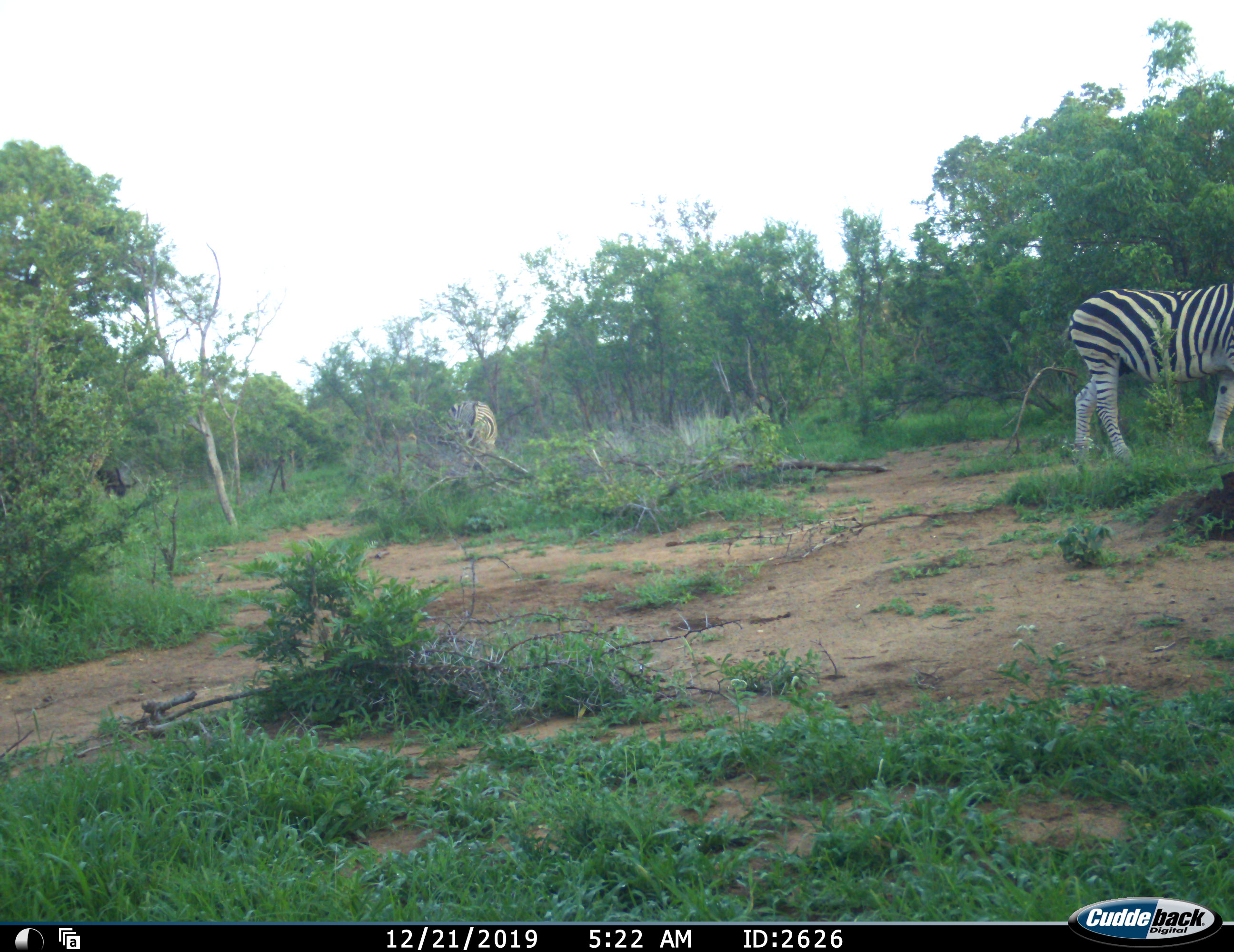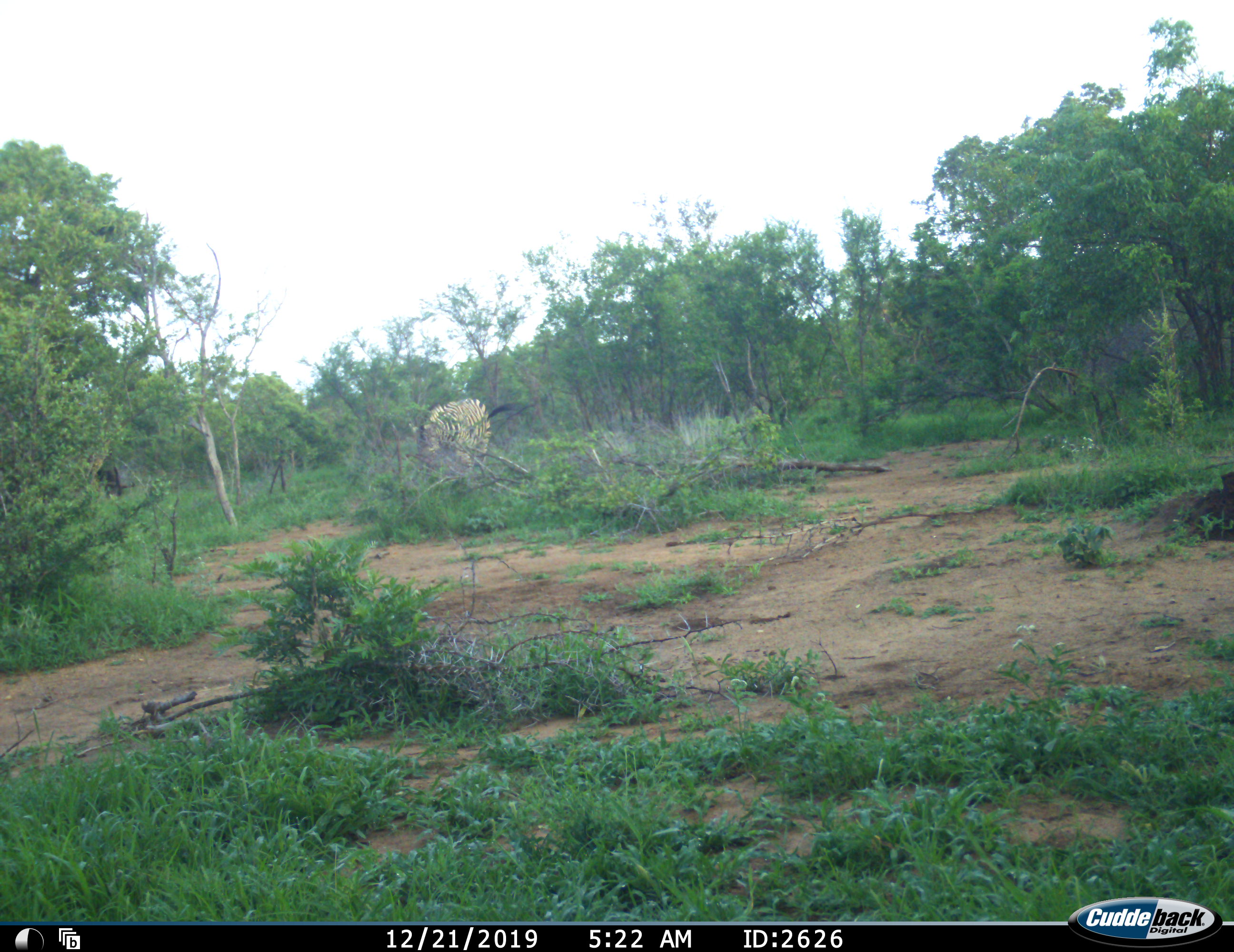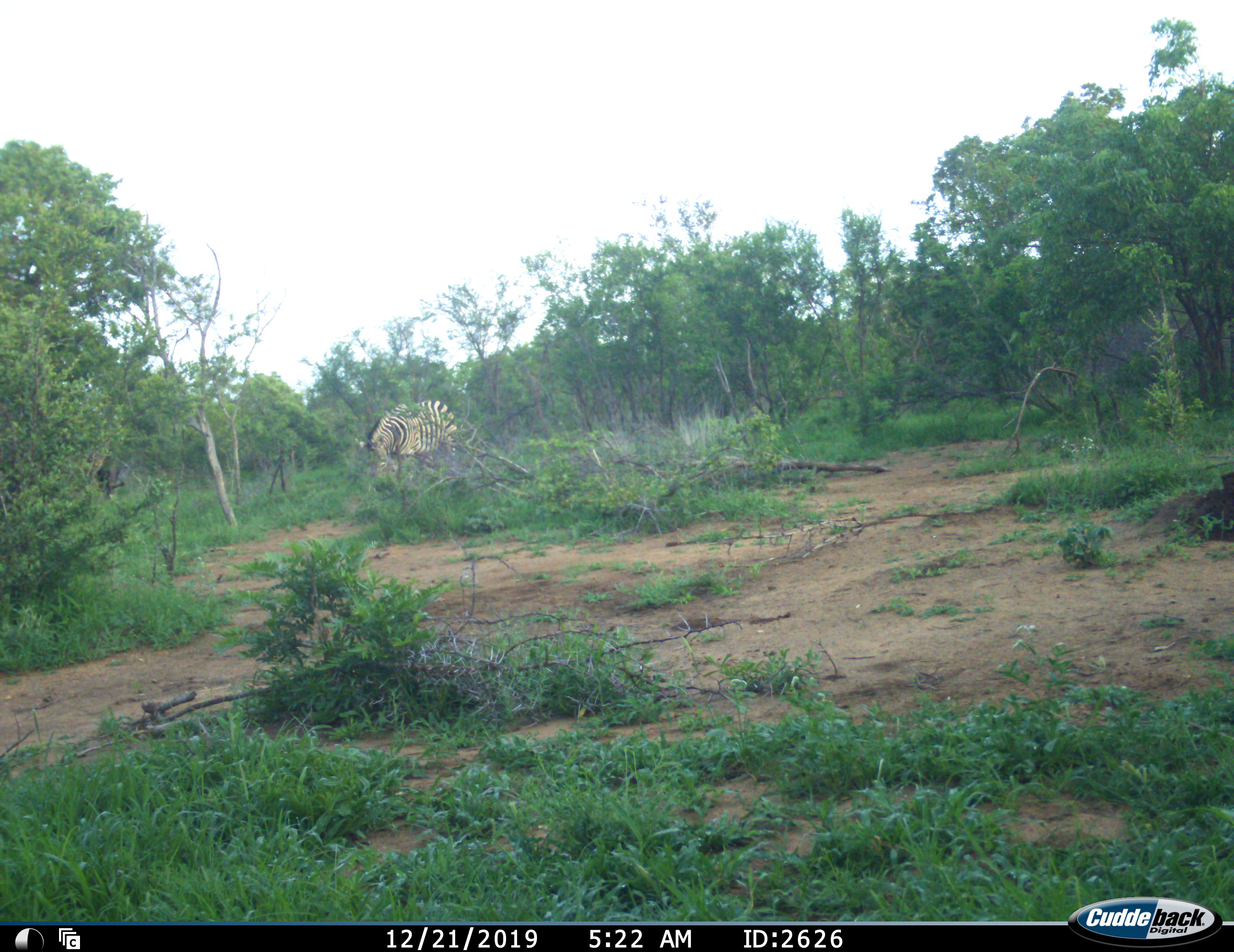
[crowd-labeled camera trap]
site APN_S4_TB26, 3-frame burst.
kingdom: Animalia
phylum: Chordata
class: Mammalia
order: Perissodactyla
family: Equidae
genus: Equus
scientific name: Equus quagga burchellii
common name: burchell's zebra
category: zebraburchells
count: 2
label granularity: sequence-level